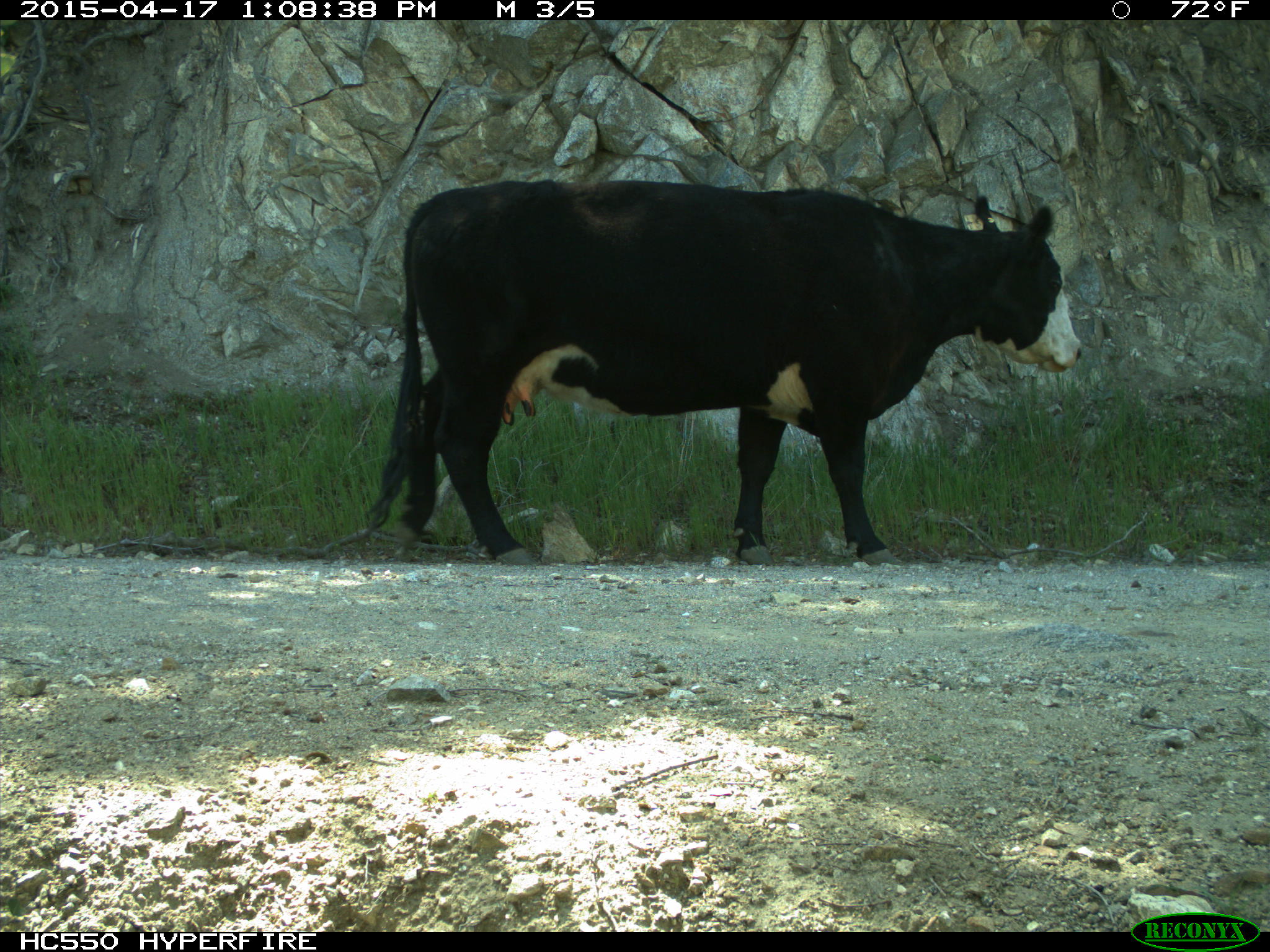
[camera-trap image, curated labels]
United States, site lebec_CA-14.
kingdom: Animalia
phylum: Chordata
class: Mammalia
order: Artiodactyla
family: Bovidae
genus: Bos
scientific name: Bos taurus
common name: domestic cow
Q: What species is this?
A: Bos taurus (domestic cow).